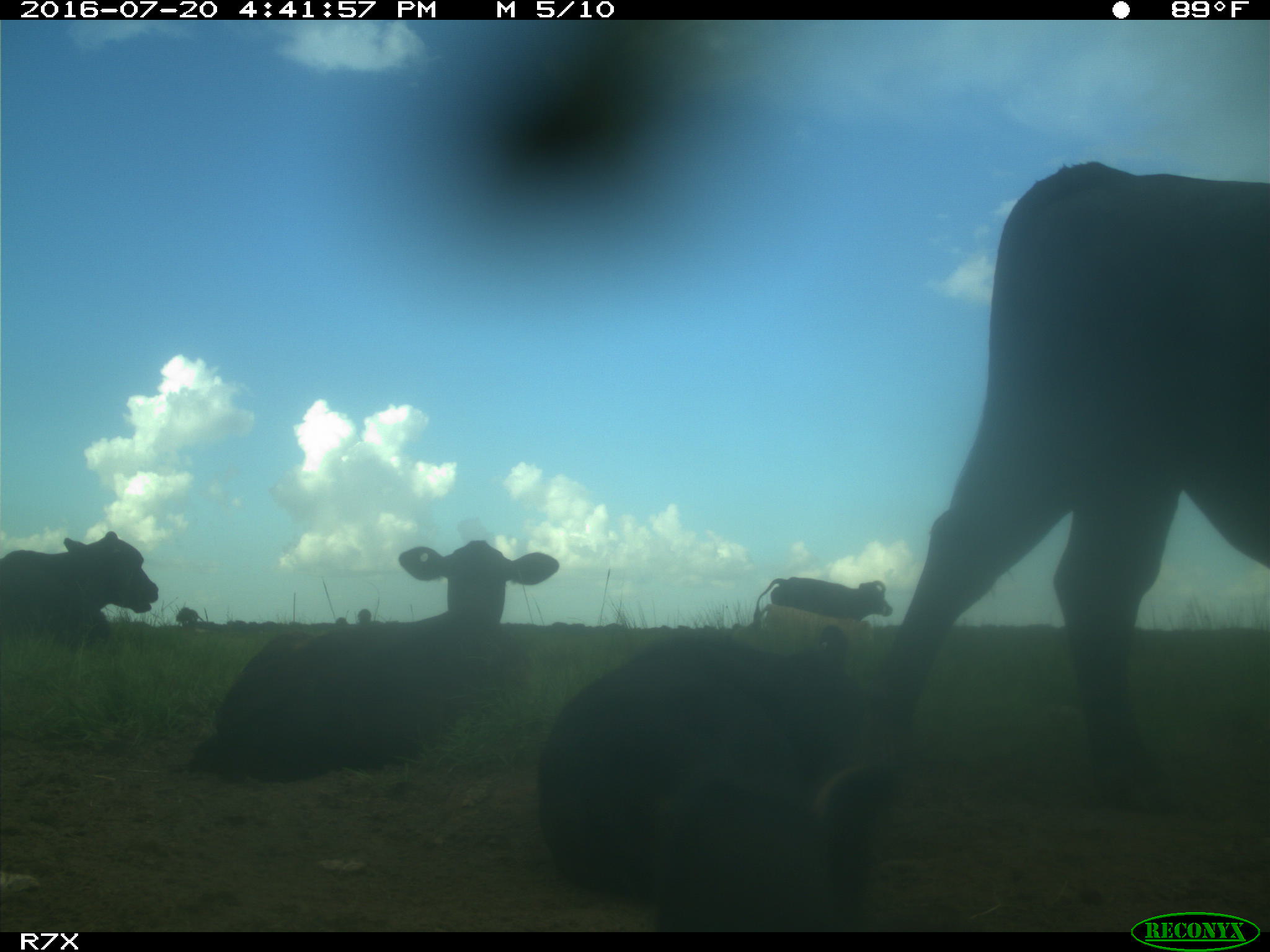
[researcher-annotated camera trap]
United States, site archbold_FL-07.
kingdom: Animalia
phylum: Chordata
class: Mammalia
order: Artiodactyla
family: Bovidae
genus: Bos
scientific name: Bos taurus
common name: domestic cow